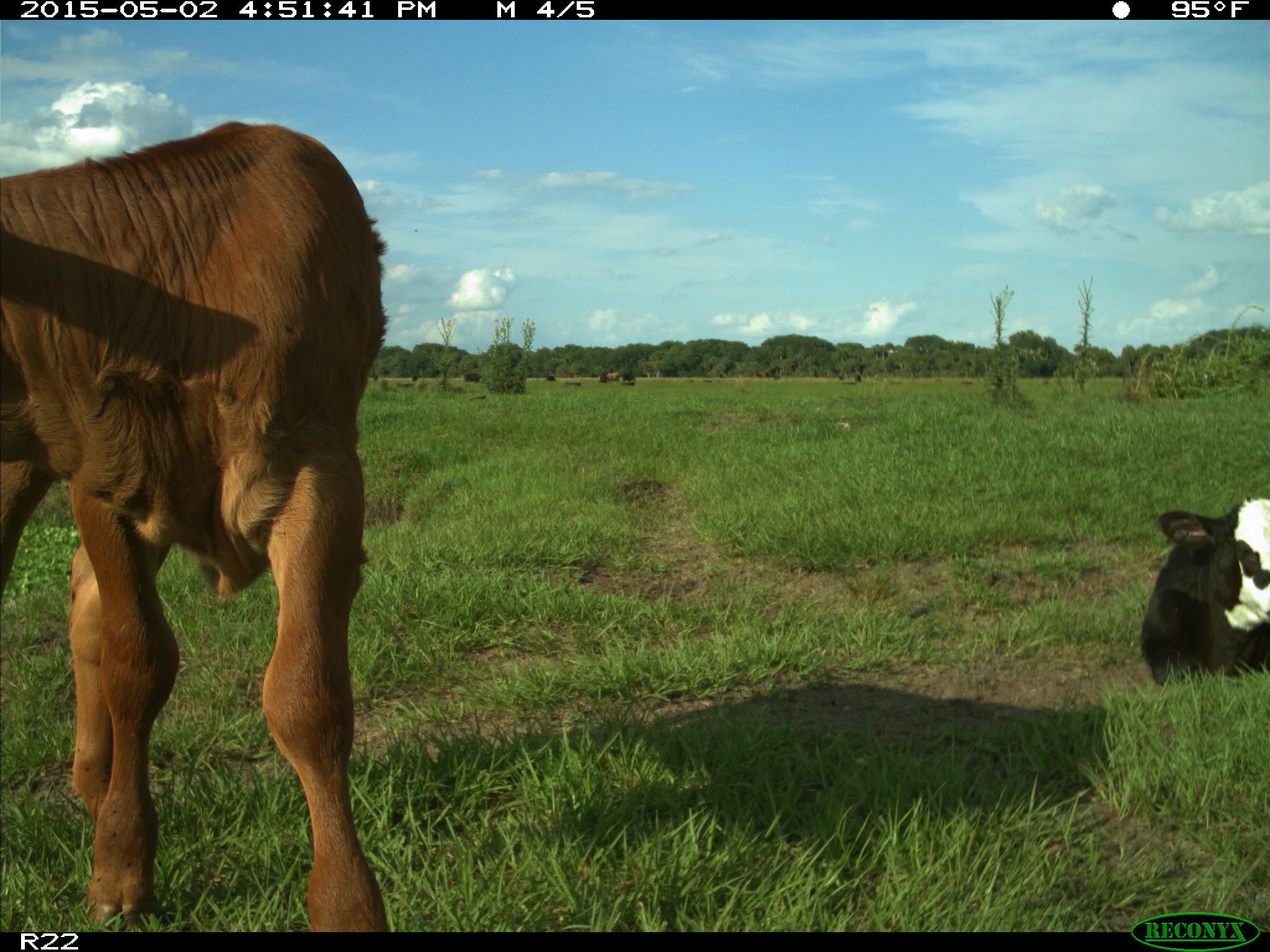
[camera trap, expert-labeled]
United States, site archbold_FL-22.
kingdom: Animalia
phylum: Chordata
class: Mammalia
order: Artiodactyla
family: Bovidae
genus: Bos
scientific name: Bos taurus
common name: domestic cow